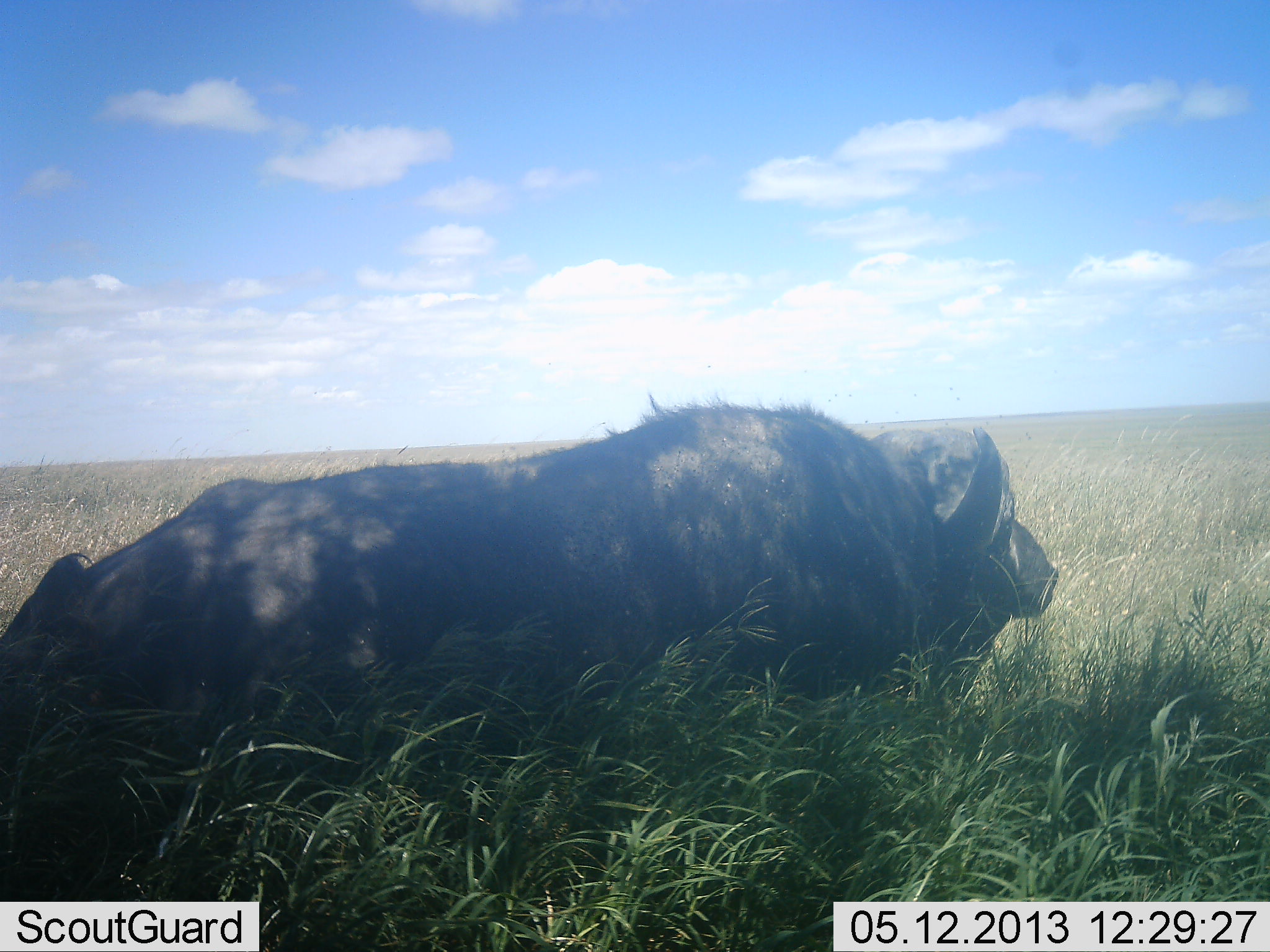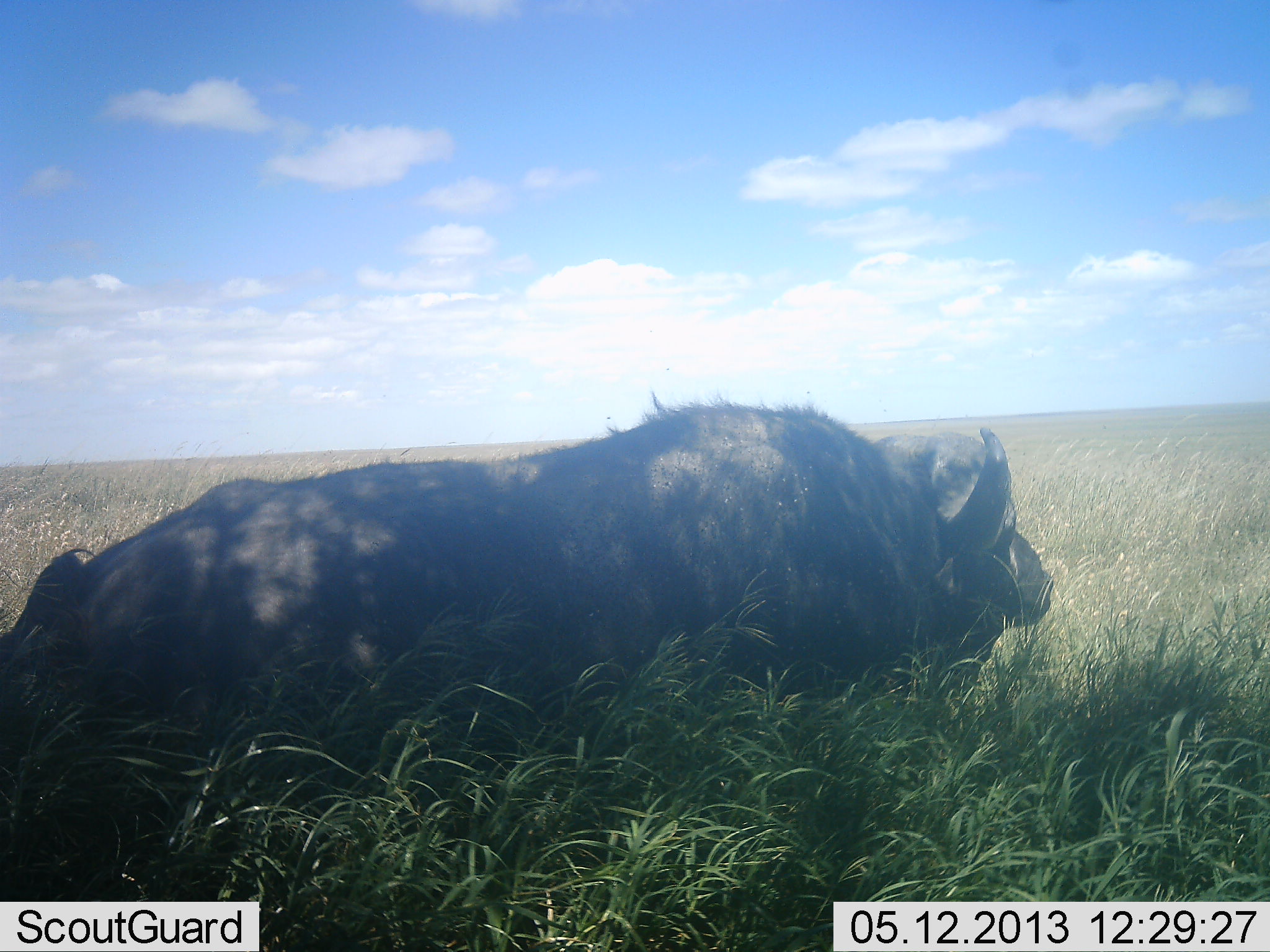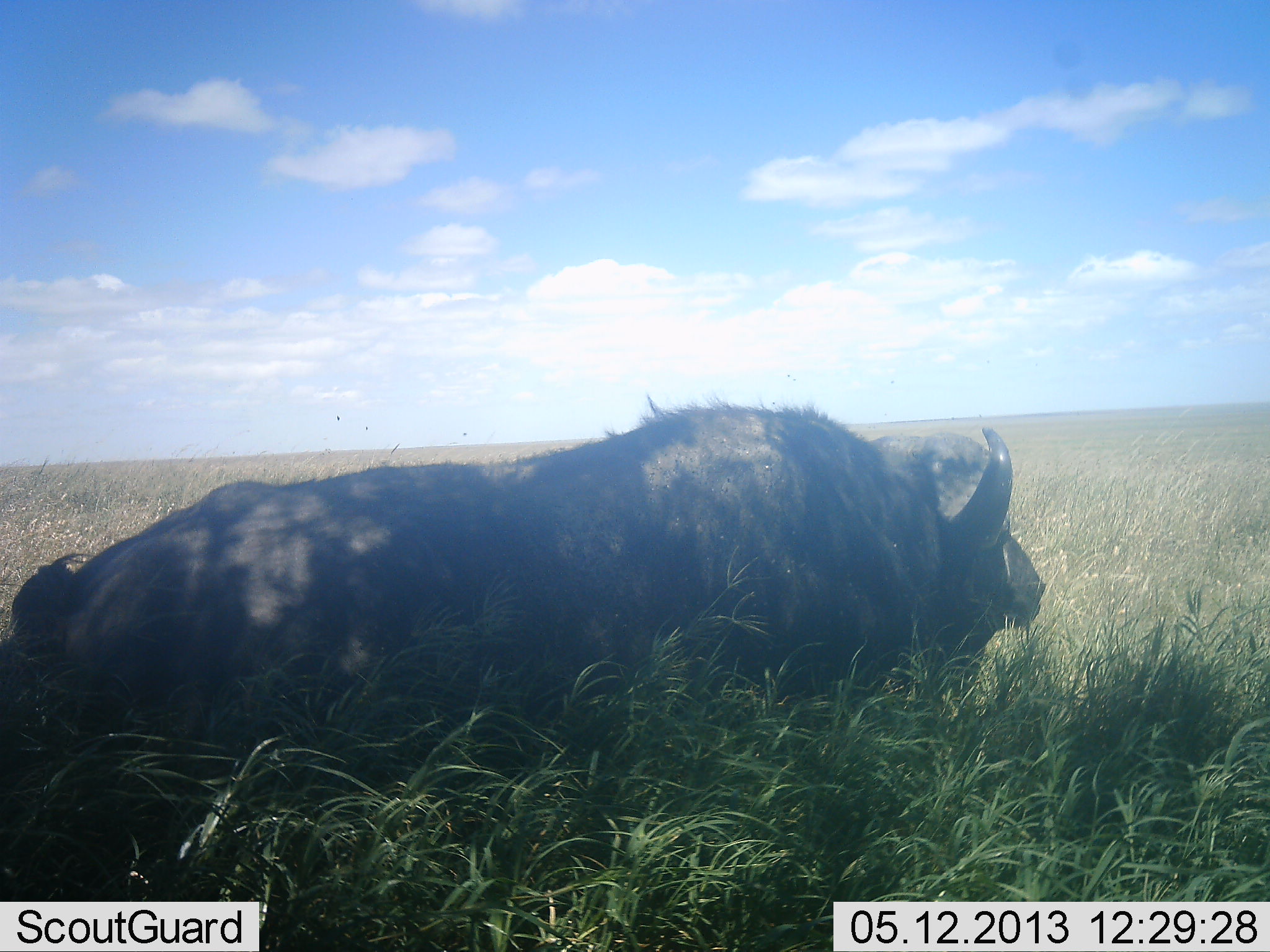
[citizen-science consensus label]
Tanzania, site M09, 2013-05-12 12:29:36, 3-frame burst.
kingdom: Animalia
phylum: Chordata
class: Mammalia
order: Artiodactyla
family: Bovidae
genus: Syncerus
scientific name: Syncerus caffer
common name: cape buffalo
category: buffalo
Buffalo (cape buffalo) (Syncerus caffer), count 1. Behavior (volunteer vote fractions): standing 23%, resting 77%, moving 0%, interacting 0%. Young present (vote fraction): 0%. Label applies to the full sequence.